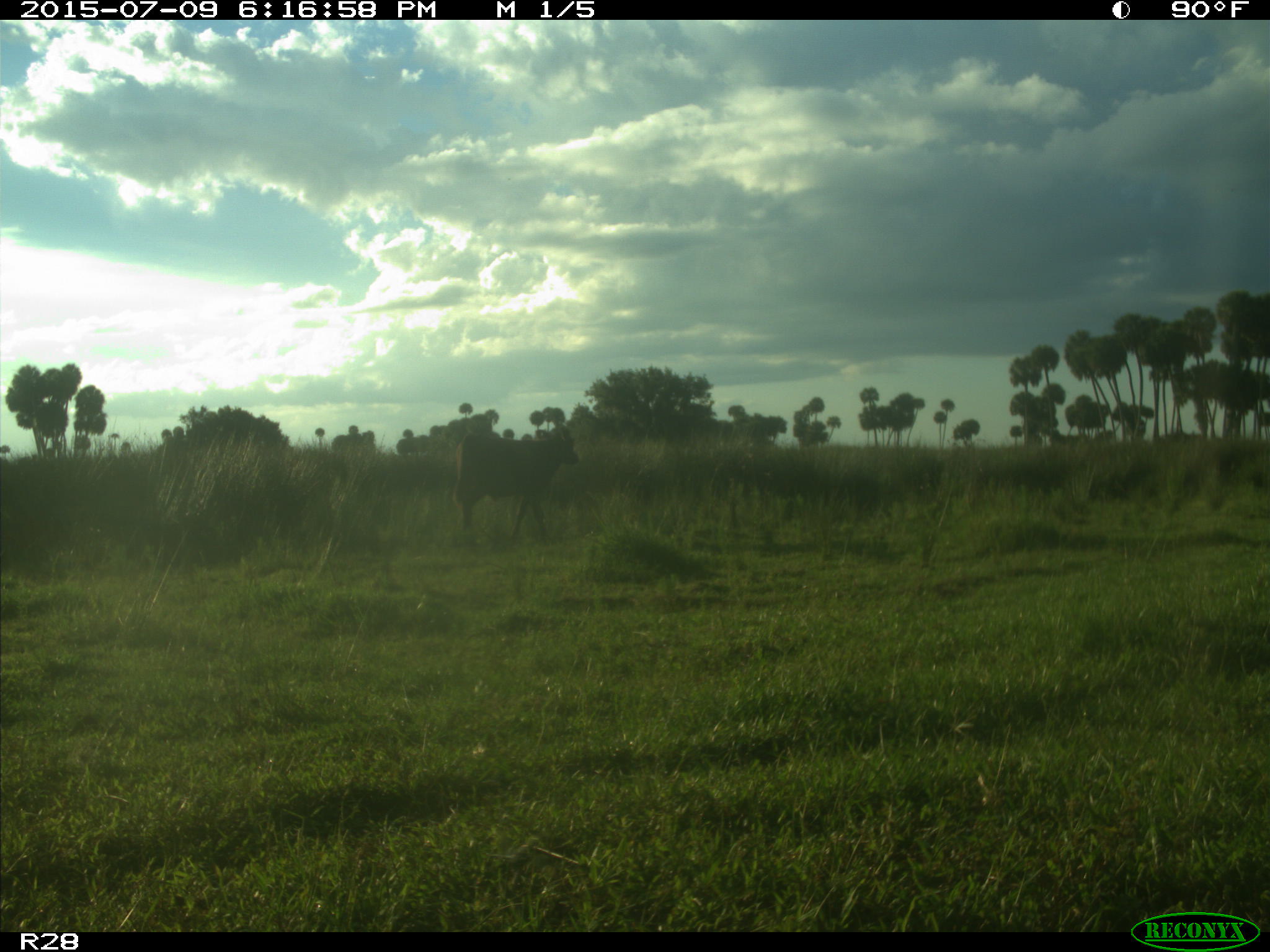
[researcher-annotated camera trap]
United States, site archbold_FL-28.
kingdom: Animalia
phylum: Chordata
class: Mammalia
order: Artiodactyla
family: Bovidae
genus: Bos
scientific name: Bos taurus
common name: domestic cow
Bos taurus (domestic cow).